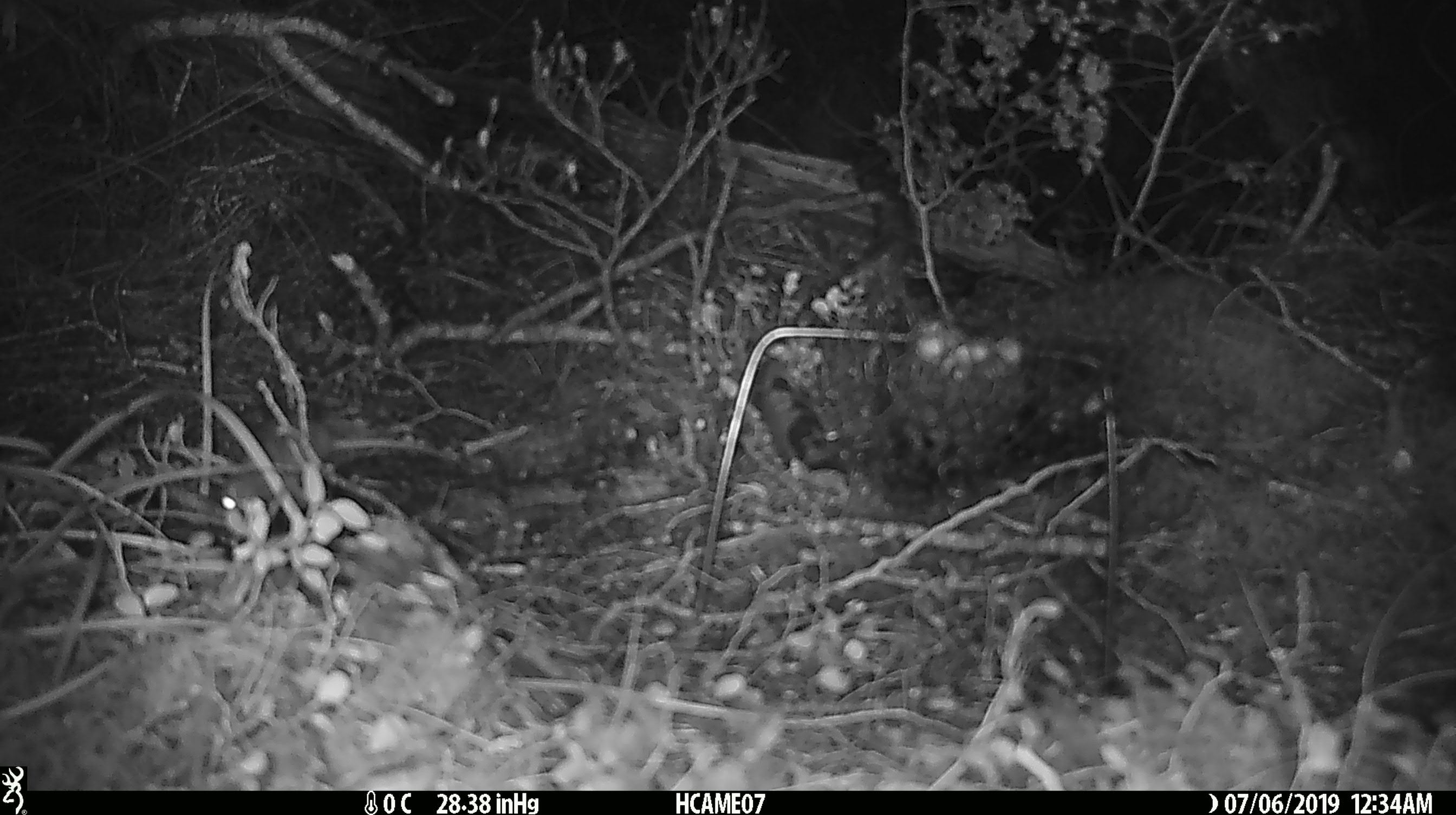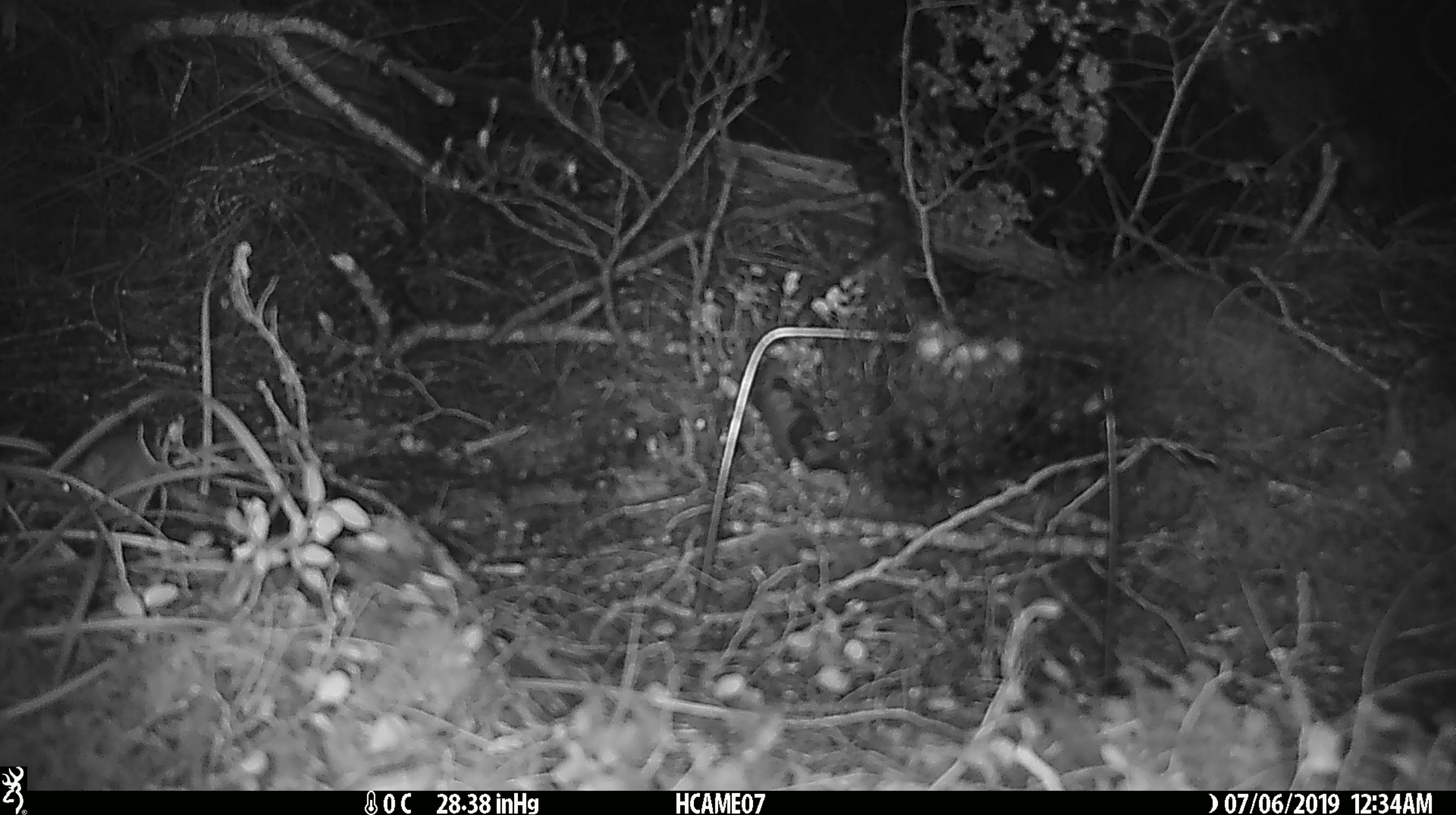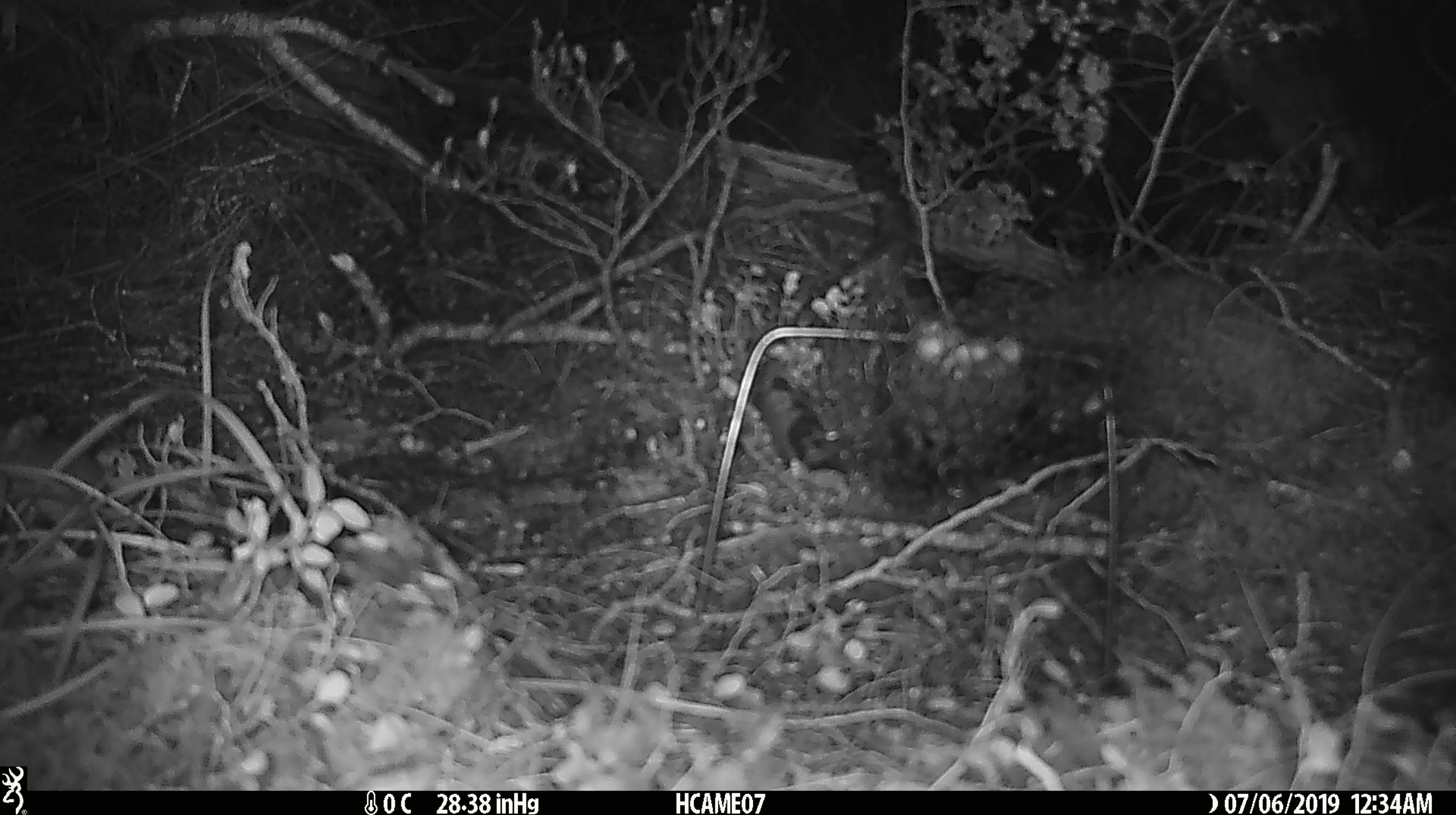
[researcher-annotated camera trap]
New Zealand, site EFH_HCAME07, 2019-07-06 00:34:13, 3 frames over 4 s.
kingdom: Animalia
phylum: Chordata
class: Mammalia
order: Rodentia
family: Muridae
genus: Mus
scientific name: Mus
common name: mouse